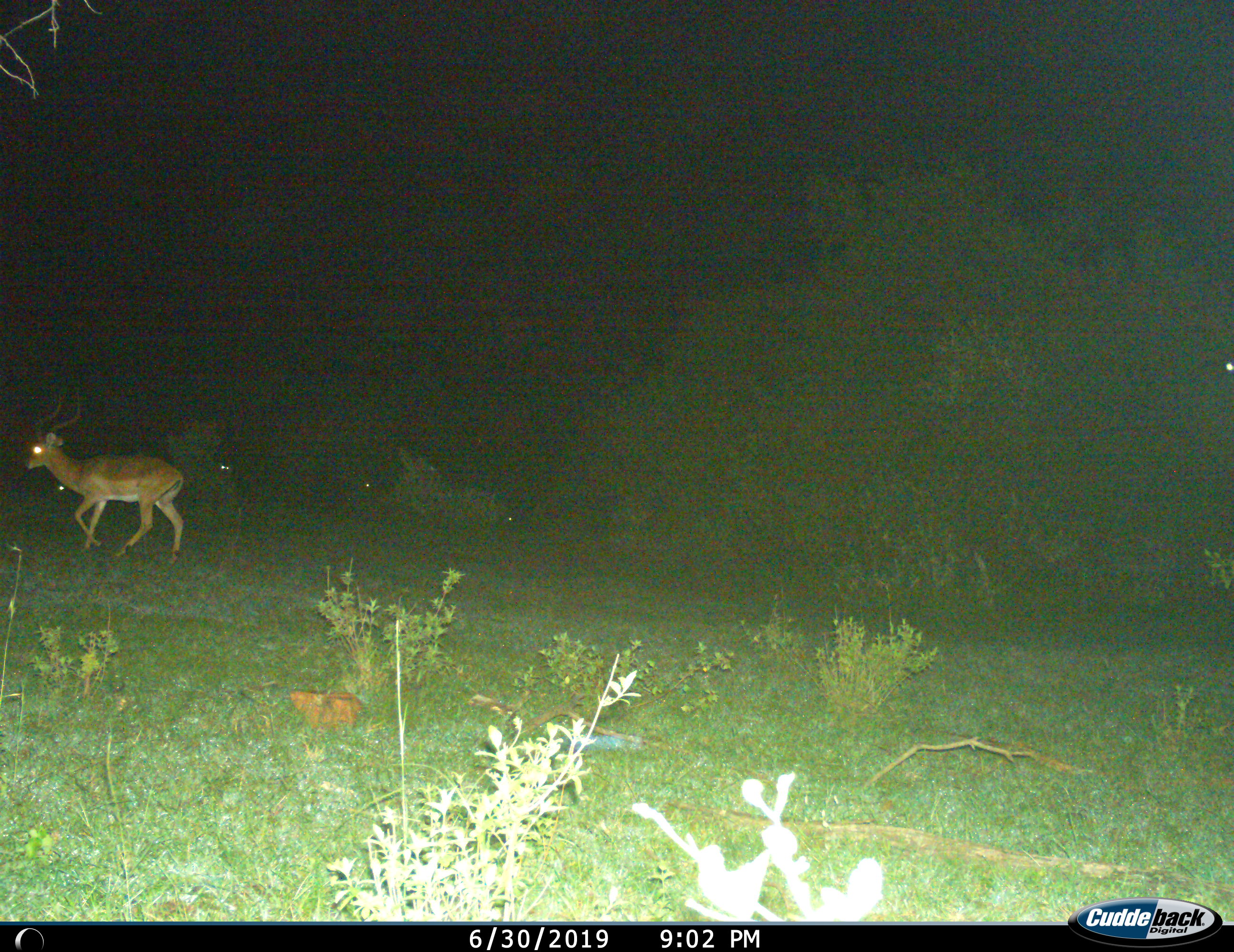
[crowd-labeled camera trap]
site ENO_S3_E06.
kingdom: Animalia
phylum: Chordata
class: Mammalia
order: Artiodactyla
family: Bovidae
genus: Aepyceros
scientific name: Aepyceros melampus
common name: impala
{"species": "impala (Aepyceros melampus)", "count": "1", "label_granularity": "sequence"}